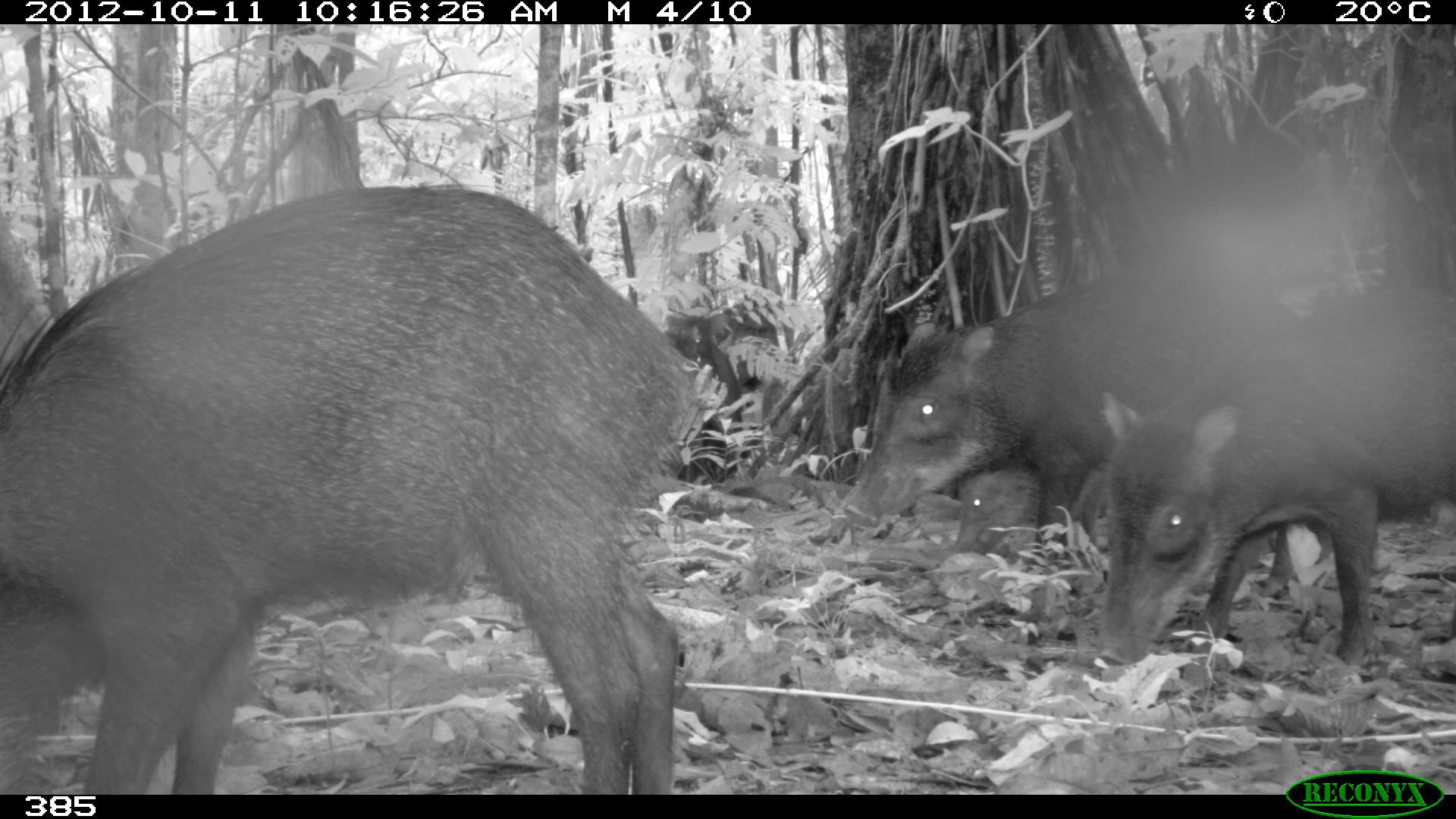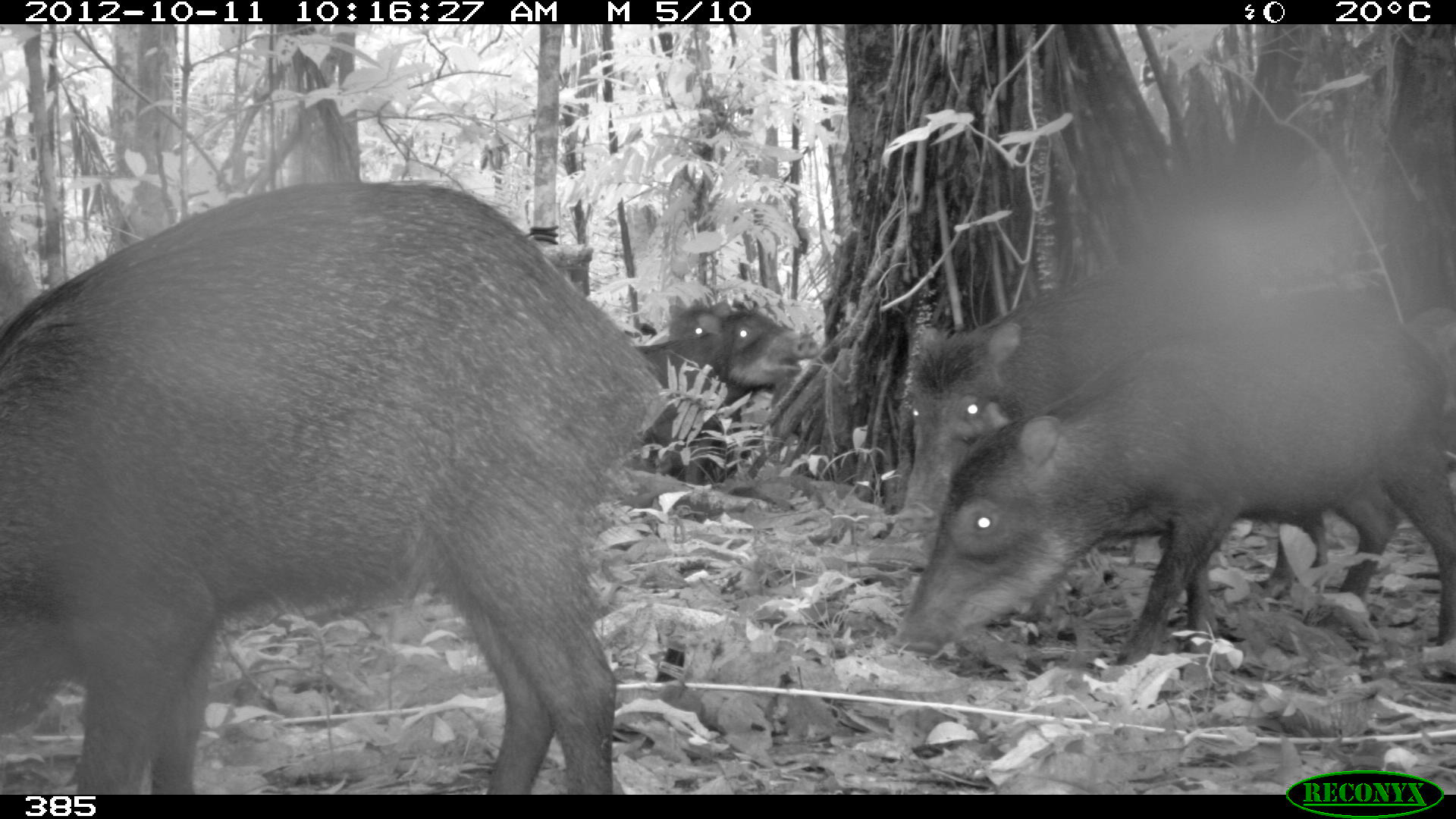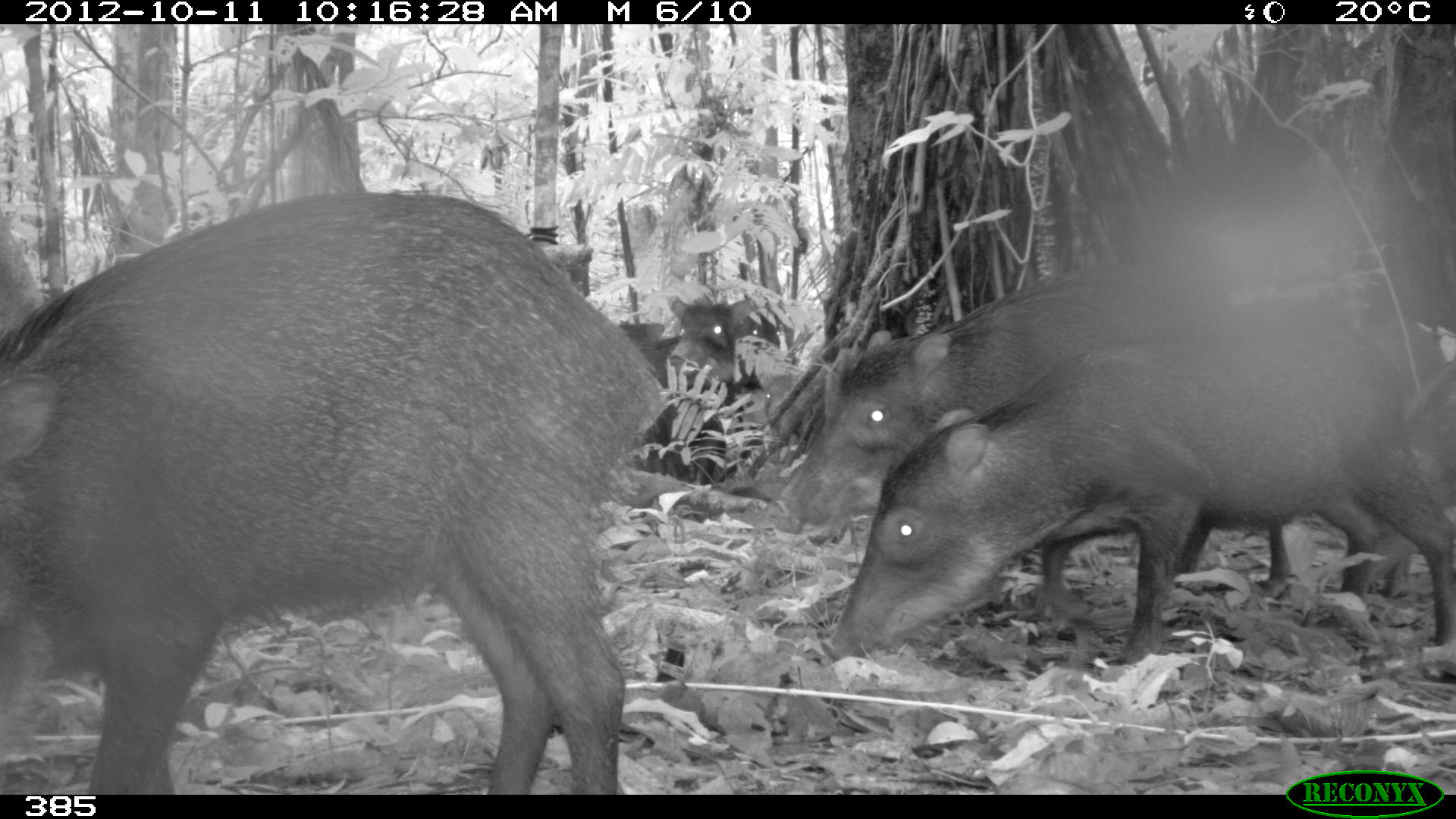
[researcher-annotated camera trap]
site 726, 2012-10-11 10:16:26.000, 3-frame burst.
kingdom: Animalia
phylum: Chordata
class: Mammalia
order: Artiodactyla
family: Tayassuidae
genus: Tayassu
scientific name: Tayassu pecari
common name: white-lipped peccary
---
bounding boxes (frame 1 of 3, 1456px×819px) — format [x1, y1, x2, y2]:
tayassu pecari: [0, 183, 693, 794]; [836, 255, 1336, 598]; [1090, 277, 1456, 691]; [661, 314, 743, 482]; [943, 454, 1045, 557]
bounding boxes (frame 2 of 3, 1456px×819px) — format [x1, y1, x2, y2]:
tayassu pecari: [0, 175, 669, 794]; [891, 289, 1454, 689]; [895, 257, 1399, 594]; [625, 276, 818, 487]; [667, 300, 743, 483]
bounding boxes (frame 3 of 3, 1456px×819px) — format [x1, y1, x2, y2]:
tayassu pecari: [0, 190, 661, 794]; [824, 300, 1454, 670]; [770, 257, 1295, 587]; [670, 294, 792, 483]; [594, 319, 726, 487]